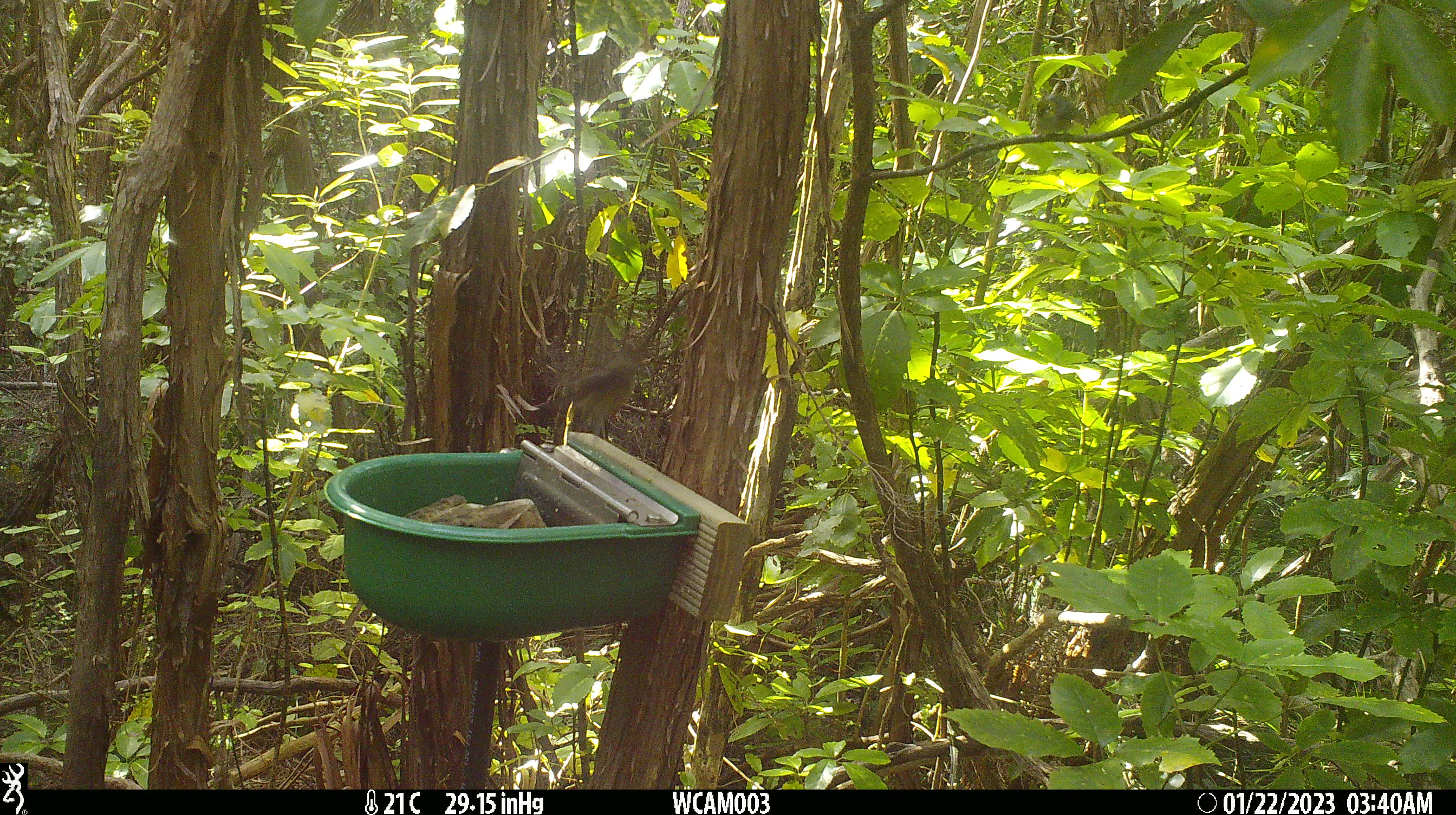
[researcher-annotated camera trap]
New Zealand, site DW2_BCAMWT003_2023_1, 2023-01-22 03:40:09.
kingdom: Animalia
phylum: Chordata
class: Aves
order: Passeriformes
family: Meliphagidae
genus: Anthornis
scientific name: Anthornis melanura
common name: new zealand bellbird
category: bellbird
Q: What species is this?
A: Bellbird (new zealand bellbird) (Anthornis melanura).